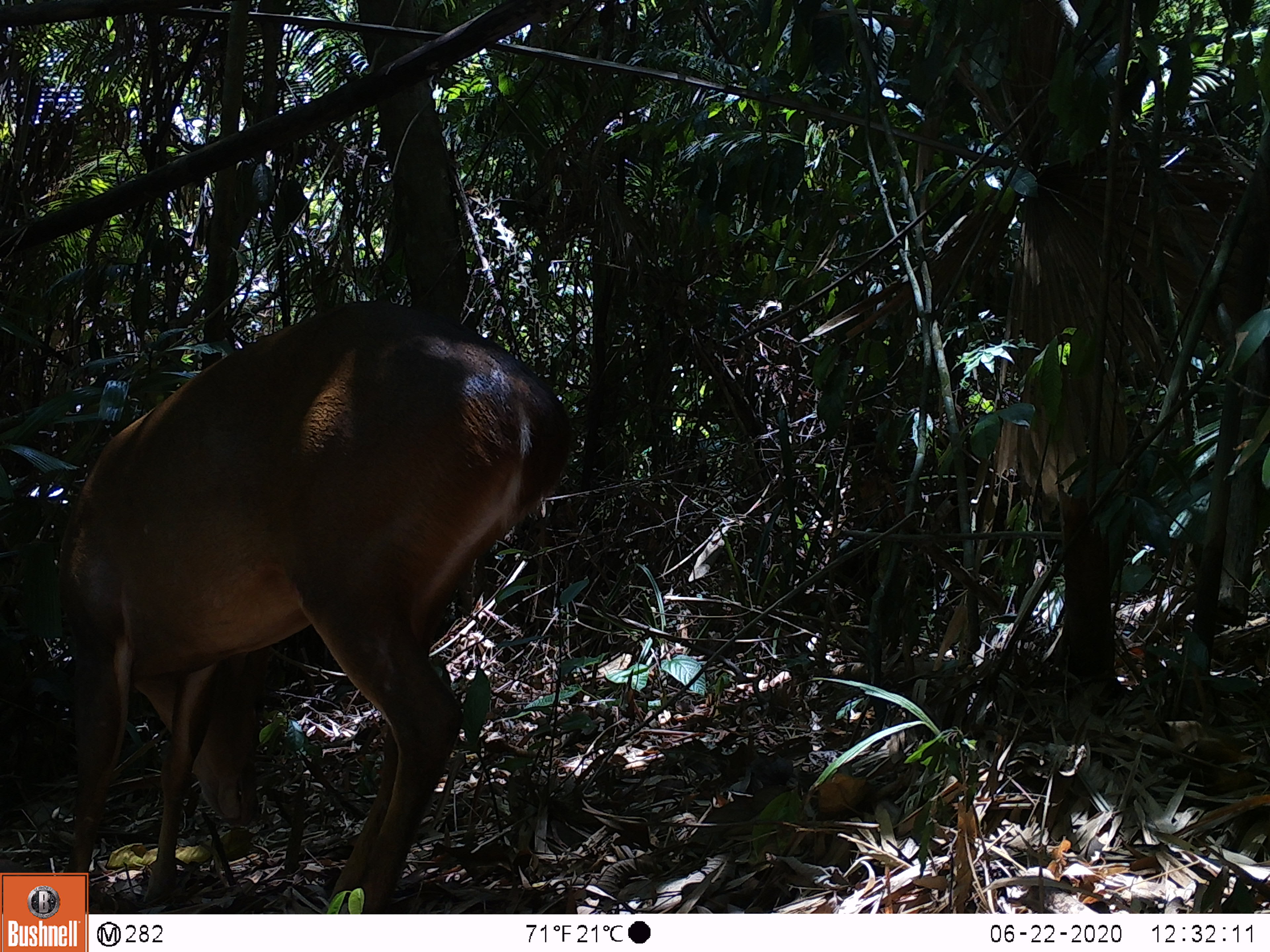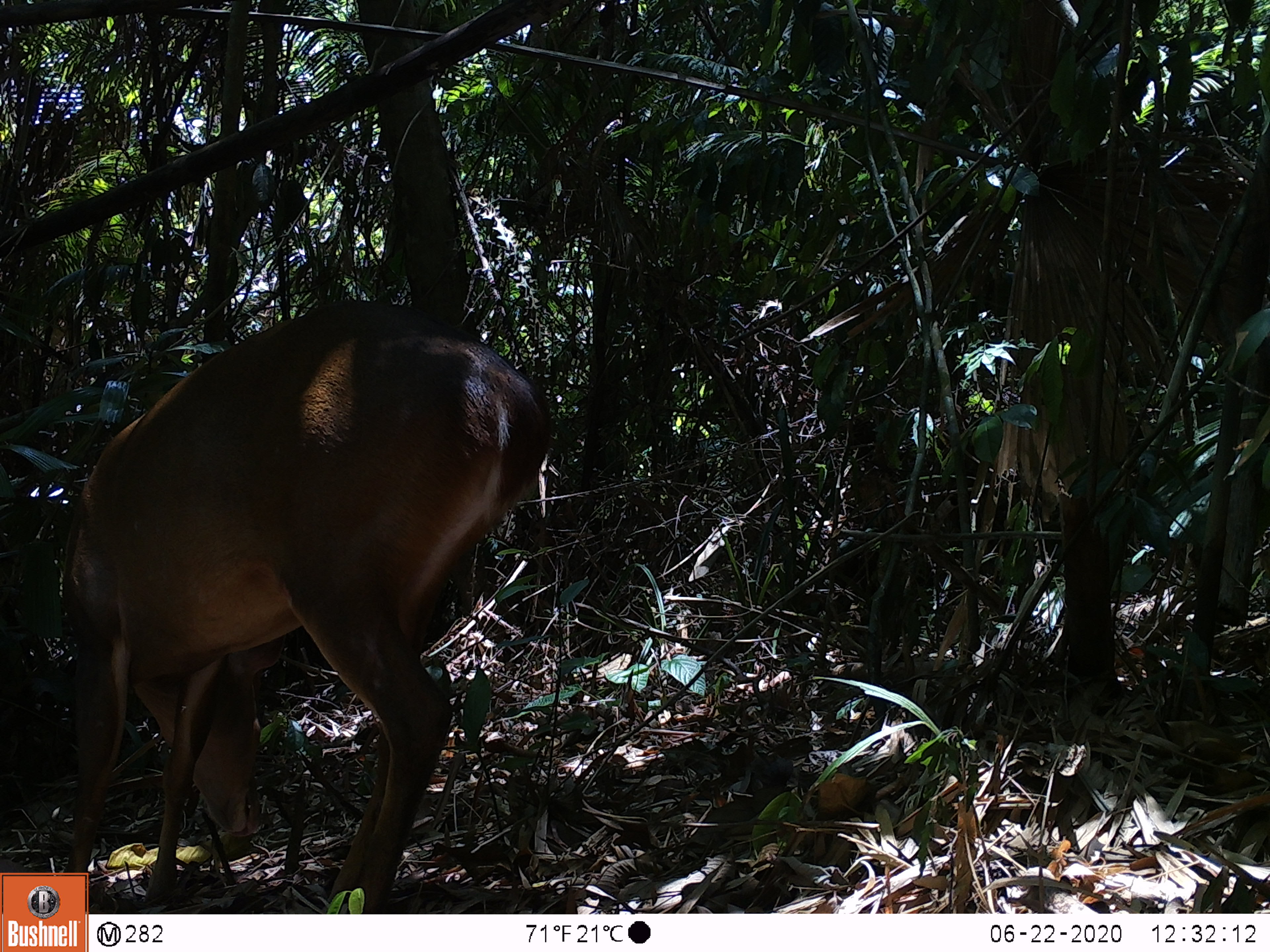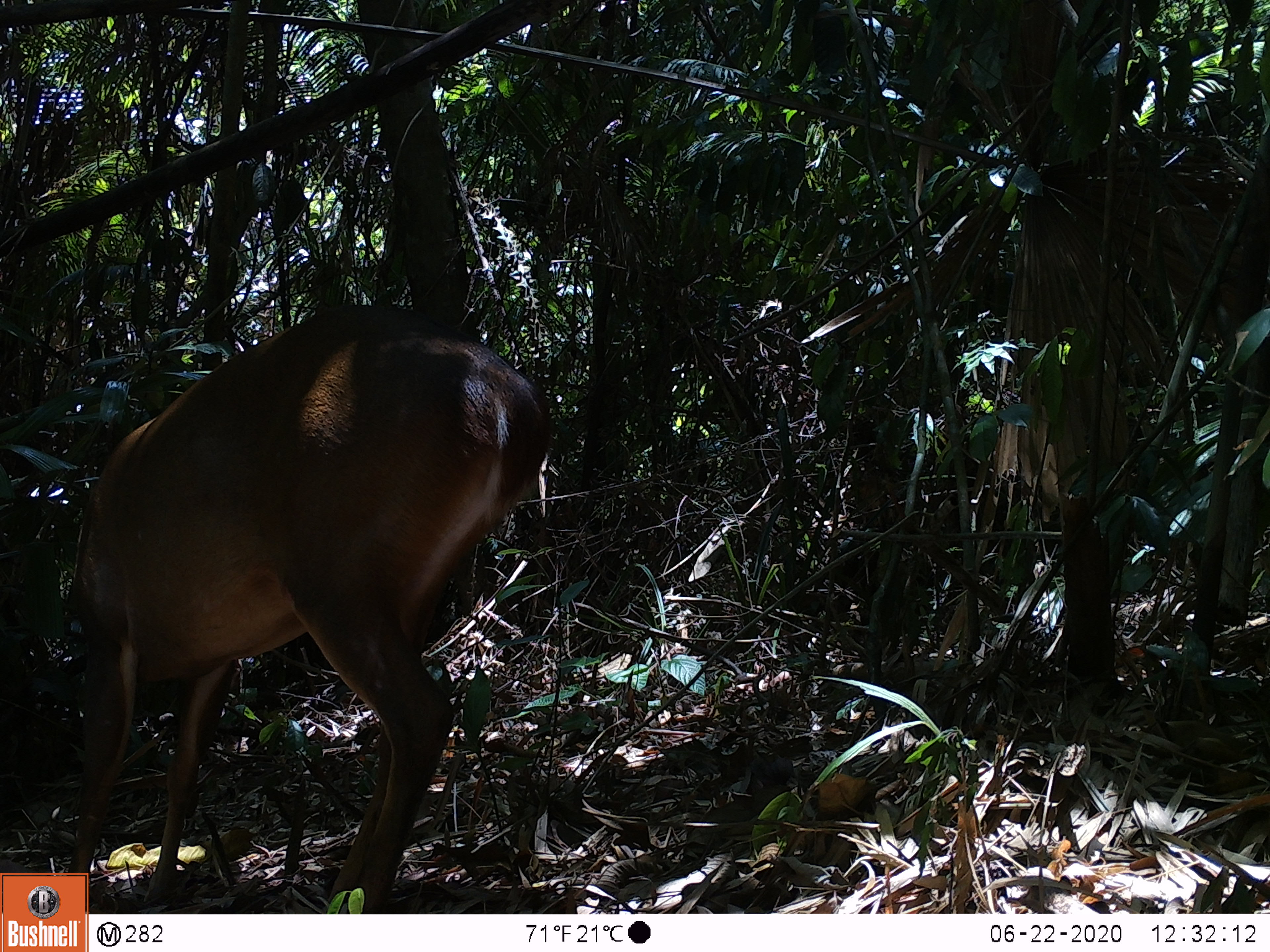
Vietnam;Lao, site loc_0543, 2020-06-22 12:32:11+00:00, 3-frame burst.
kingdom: Animalia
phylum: Chordata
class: Mammalia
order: Artiodactyla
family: Cervidae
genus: Muntiacus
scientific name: Muntiacus vuquangensis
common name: large-antlered muntjac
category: large antlered muntjac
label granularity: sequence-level